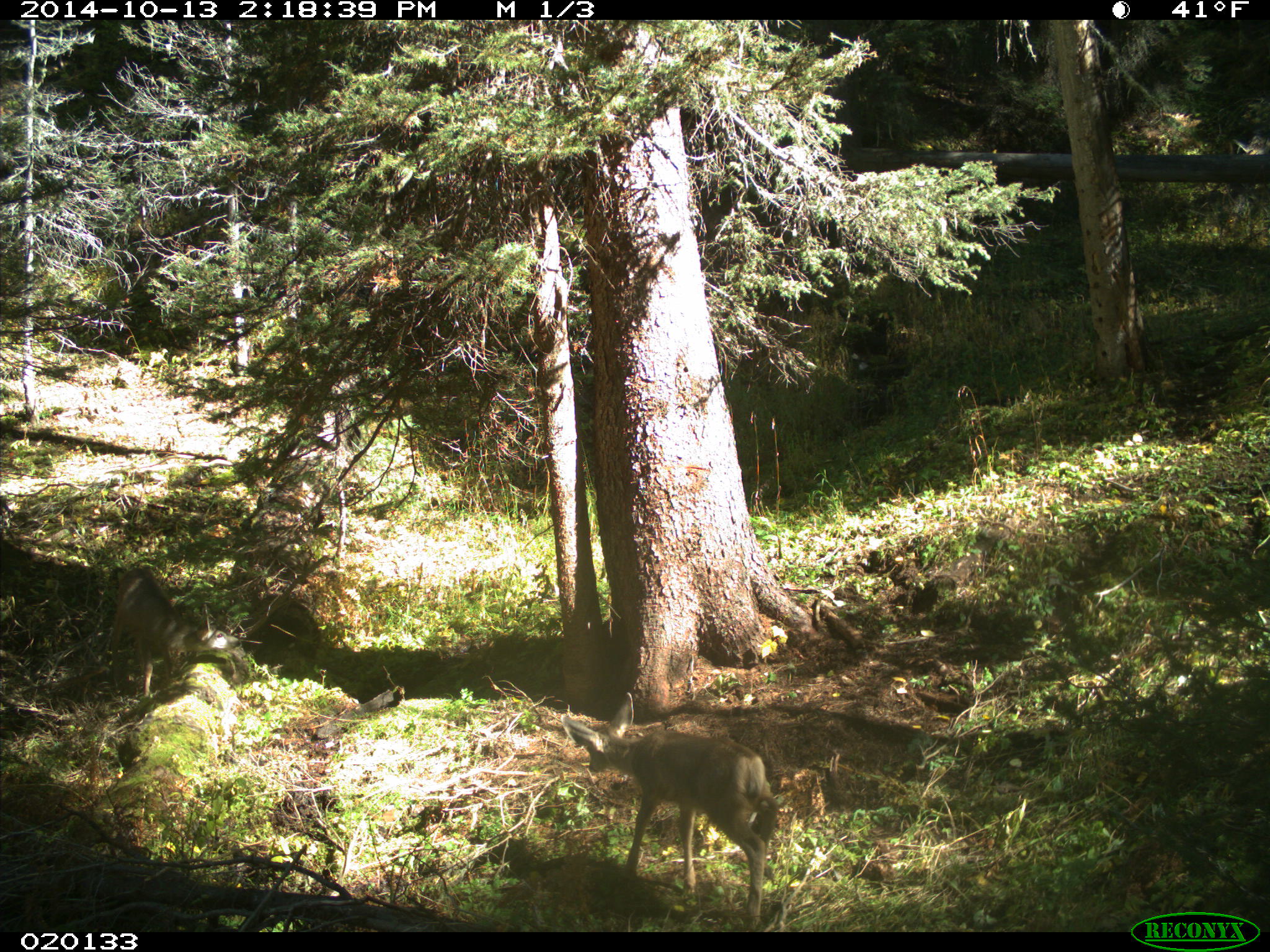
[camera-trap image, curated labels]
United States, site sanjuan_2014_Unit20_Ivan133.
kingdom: Animalia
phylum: Chordata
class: Mammalia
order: Artiodactyla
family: Cervidae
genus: Odocoileus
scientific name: Odocoileus hemionus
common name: mule deer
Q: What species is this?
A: Odocoileus hemionus (mule deer).